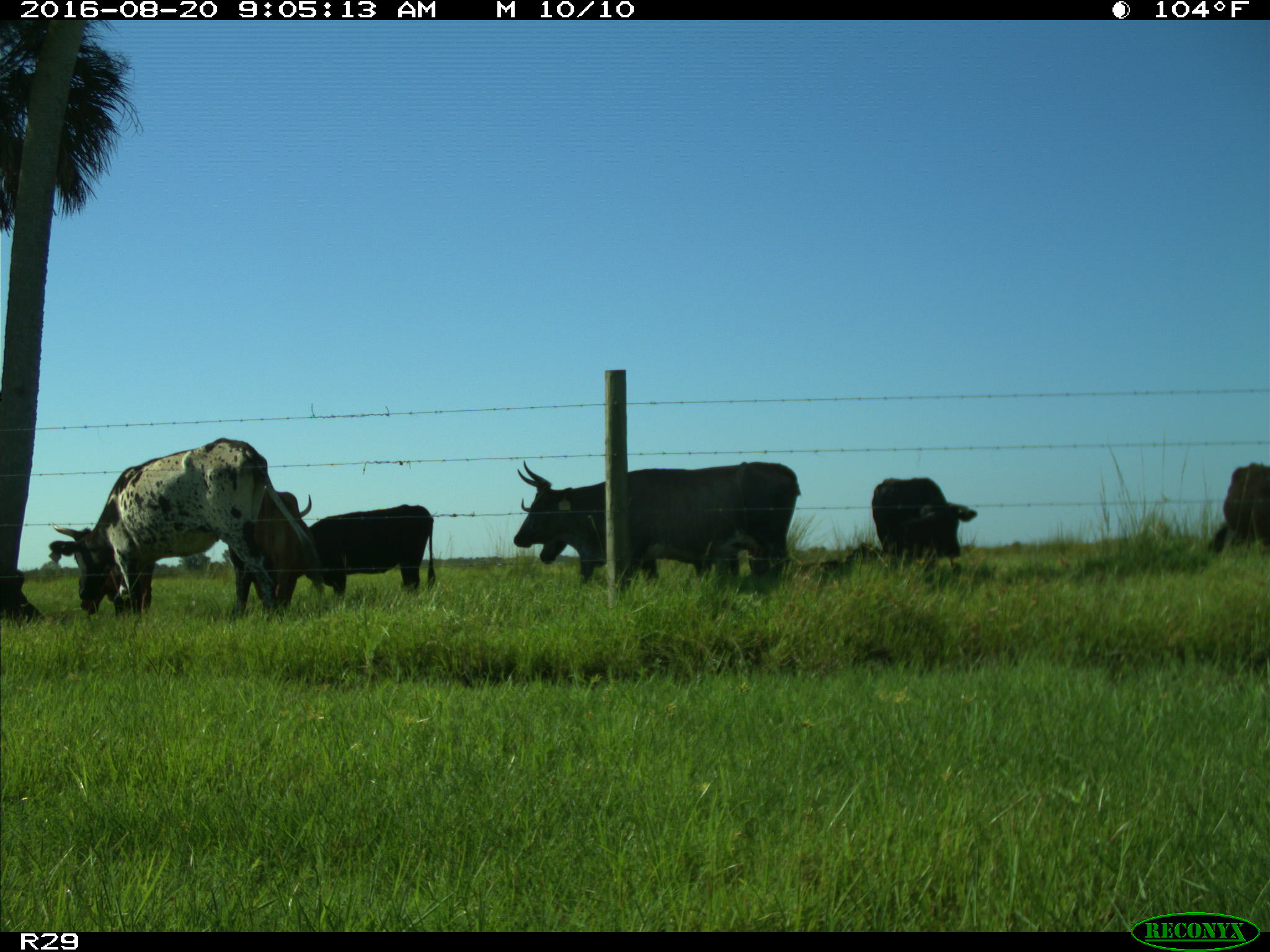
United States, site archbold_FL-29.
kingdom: Animalia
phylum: Chordata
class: Mammalia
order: Artiodactyla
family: Bovidae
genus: Bos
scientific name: Bos taurus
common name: domestic cow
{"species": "Bos taurus (domestic cow)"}